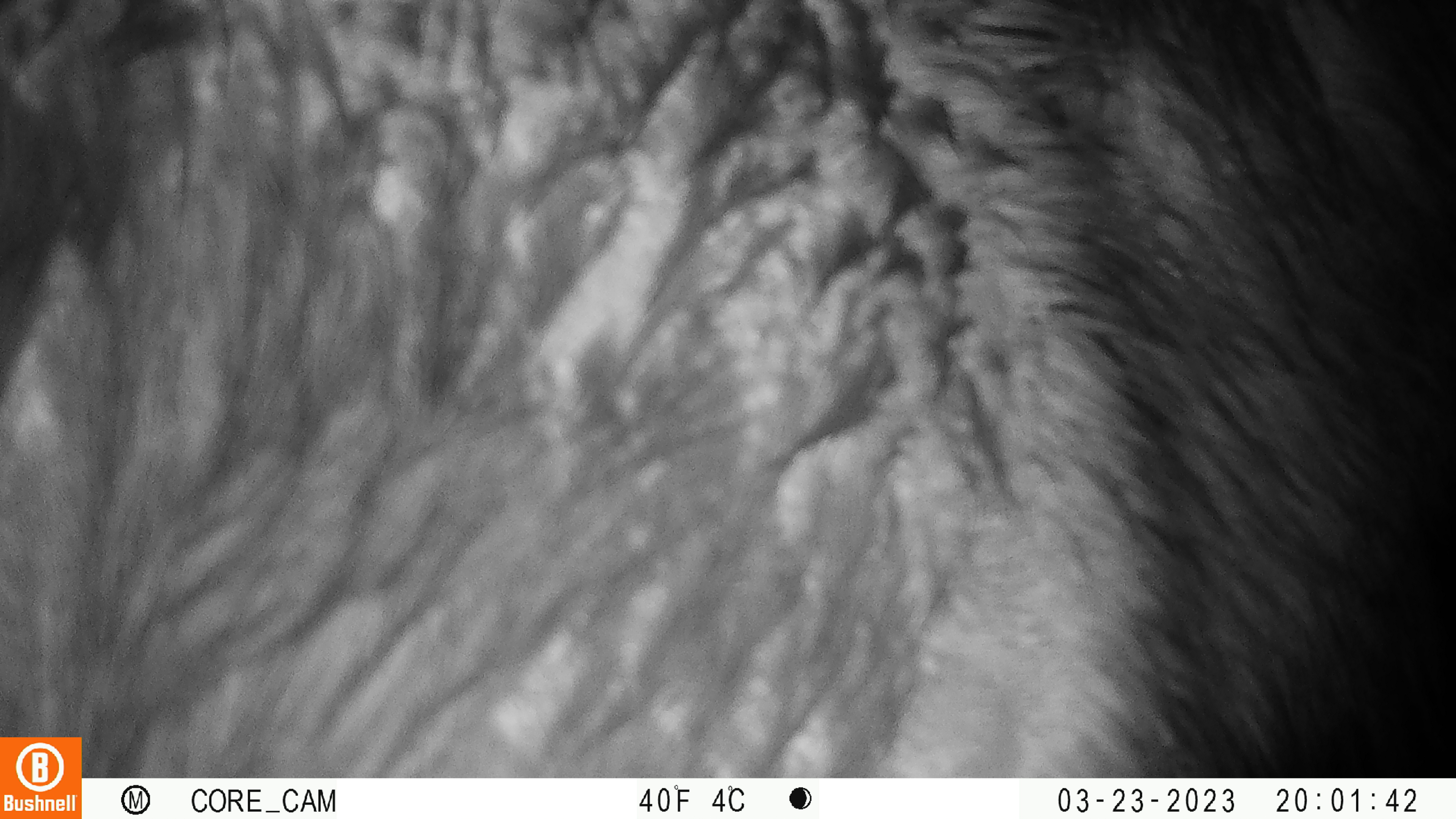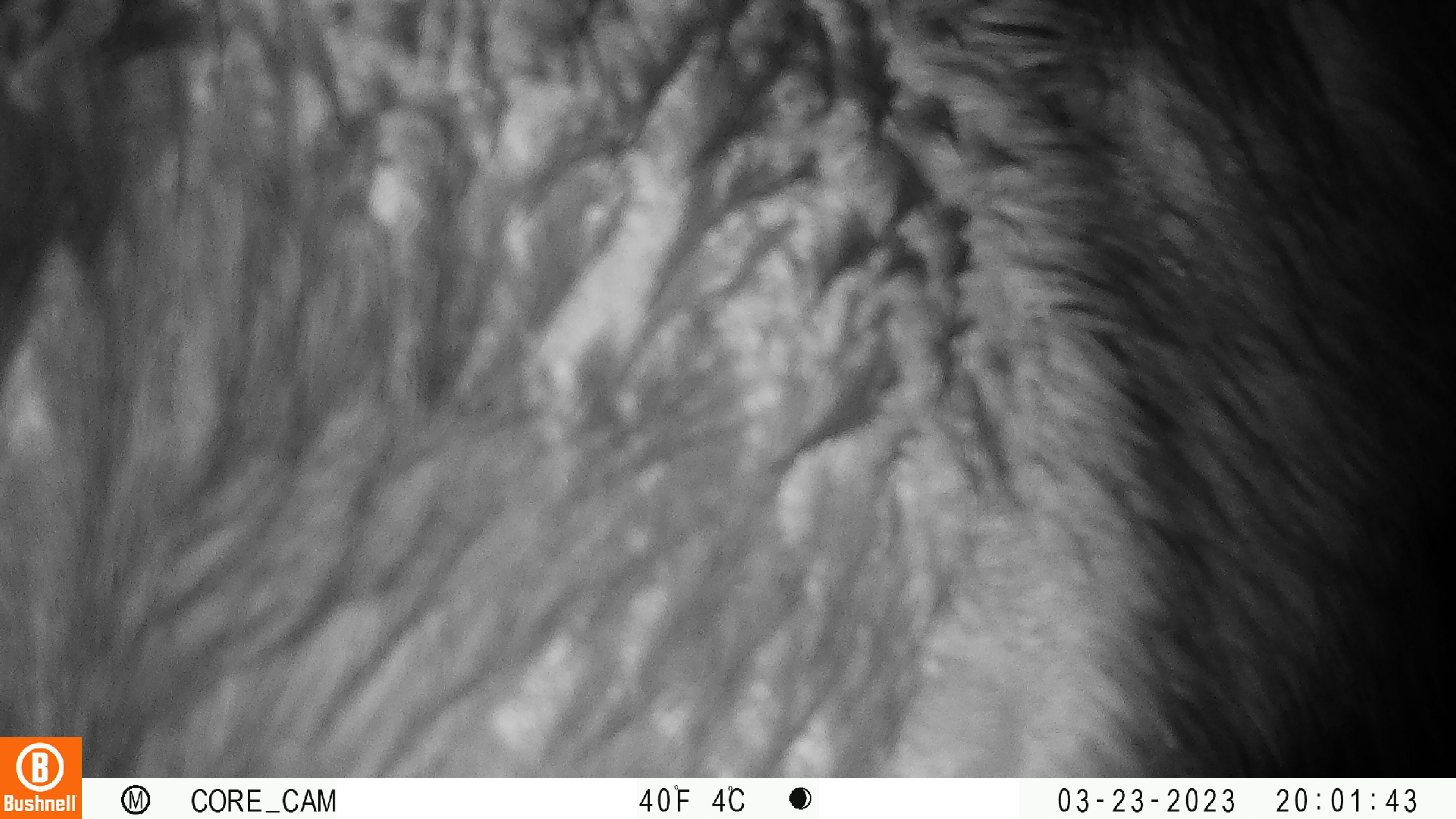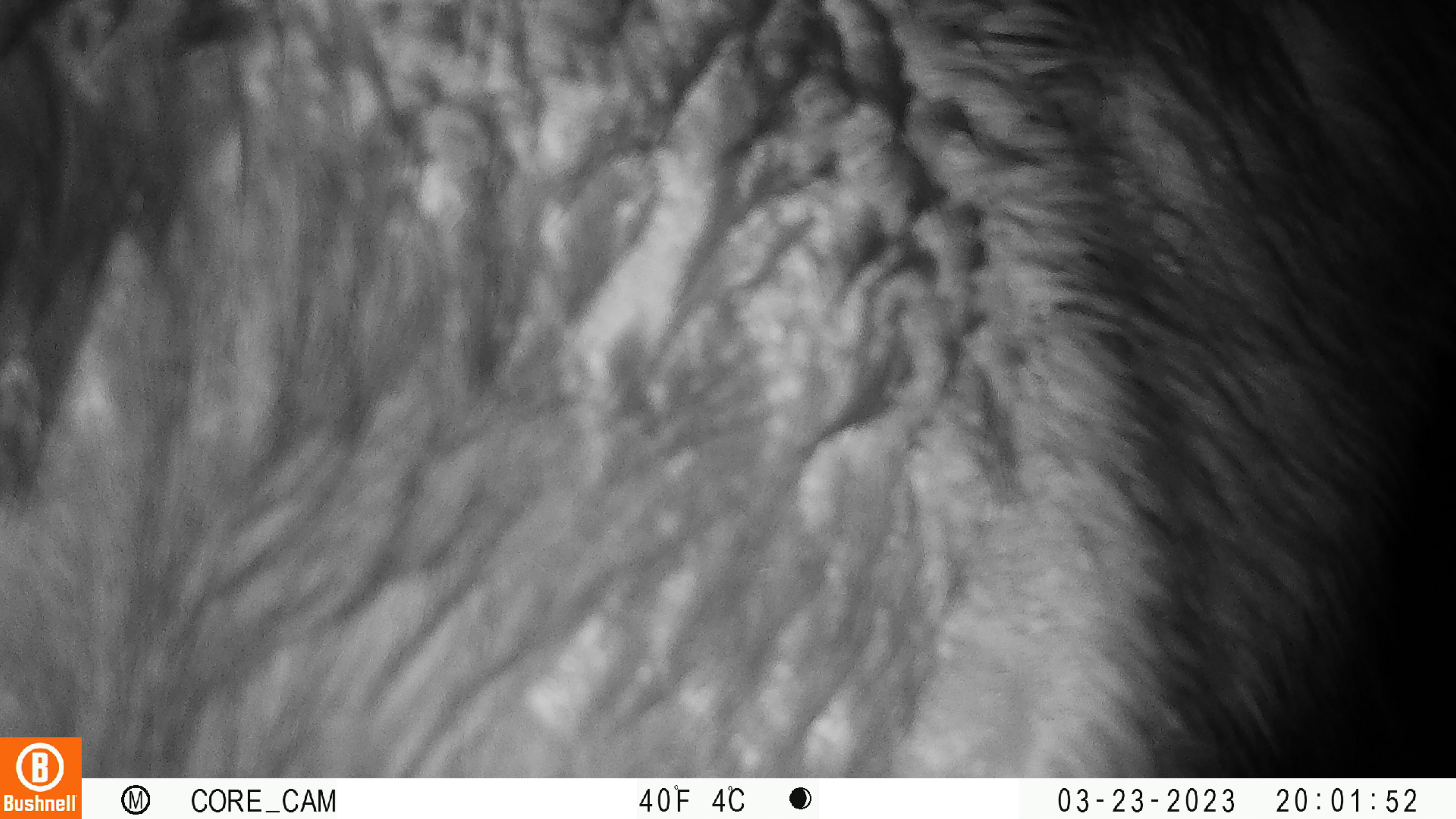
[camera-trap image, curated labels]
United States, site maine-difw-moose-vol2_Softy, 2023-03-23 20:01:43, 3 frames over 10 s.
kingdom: Animalia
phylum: Chordata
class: Mammalia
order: Artiodactyla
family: Cervidae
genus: Alces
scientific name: Alces alces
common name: moose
Moose (Alces alces).